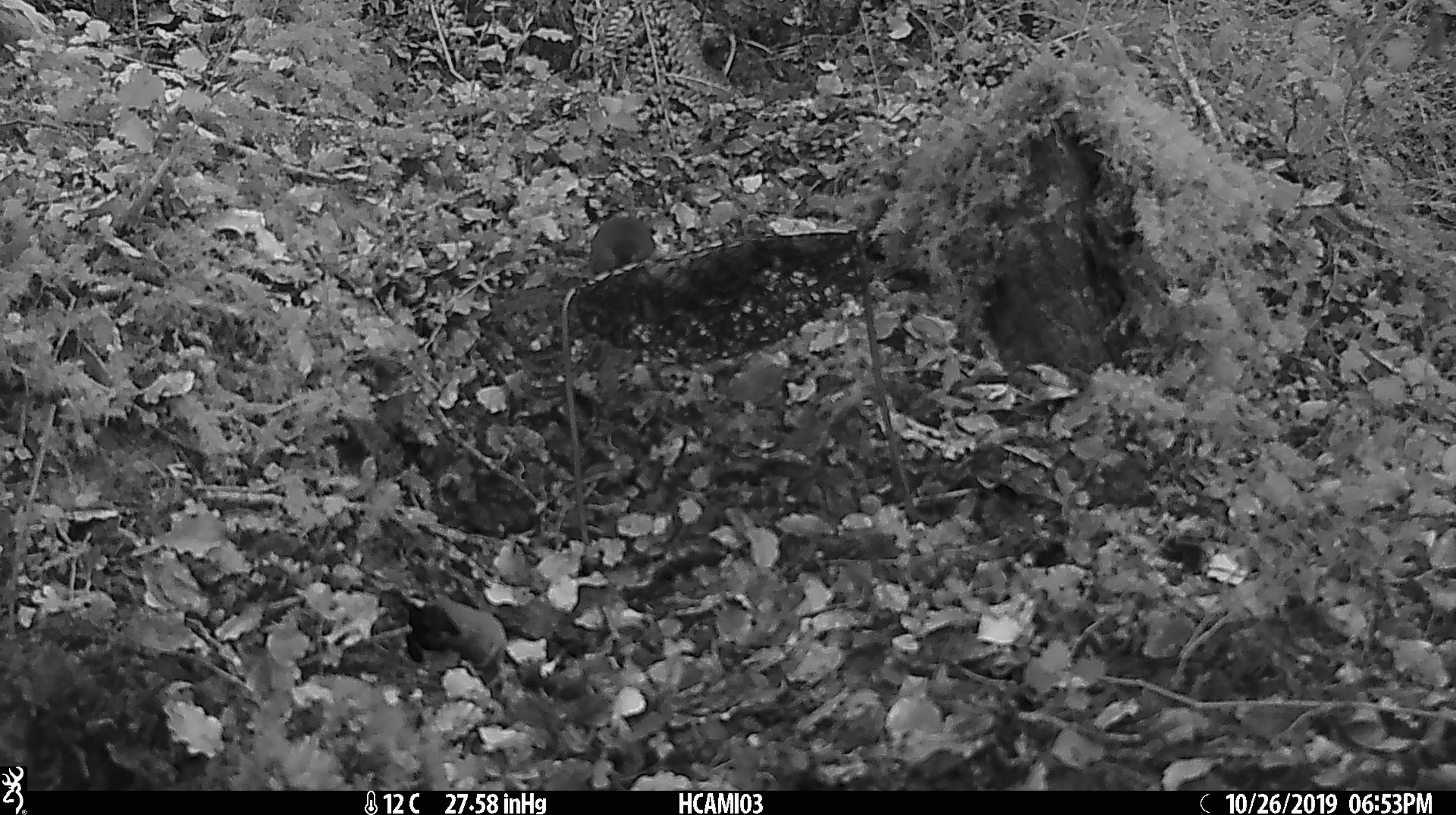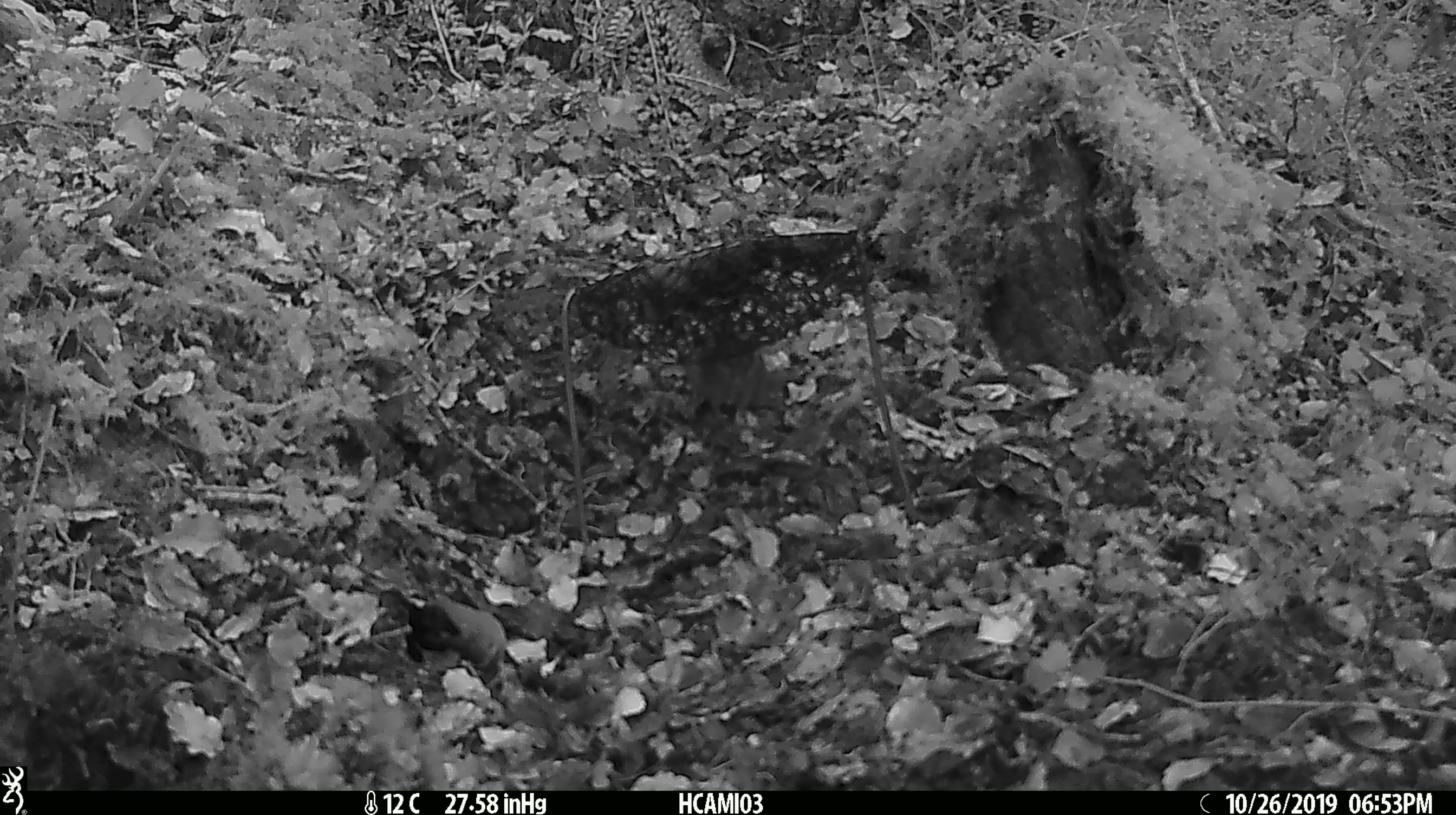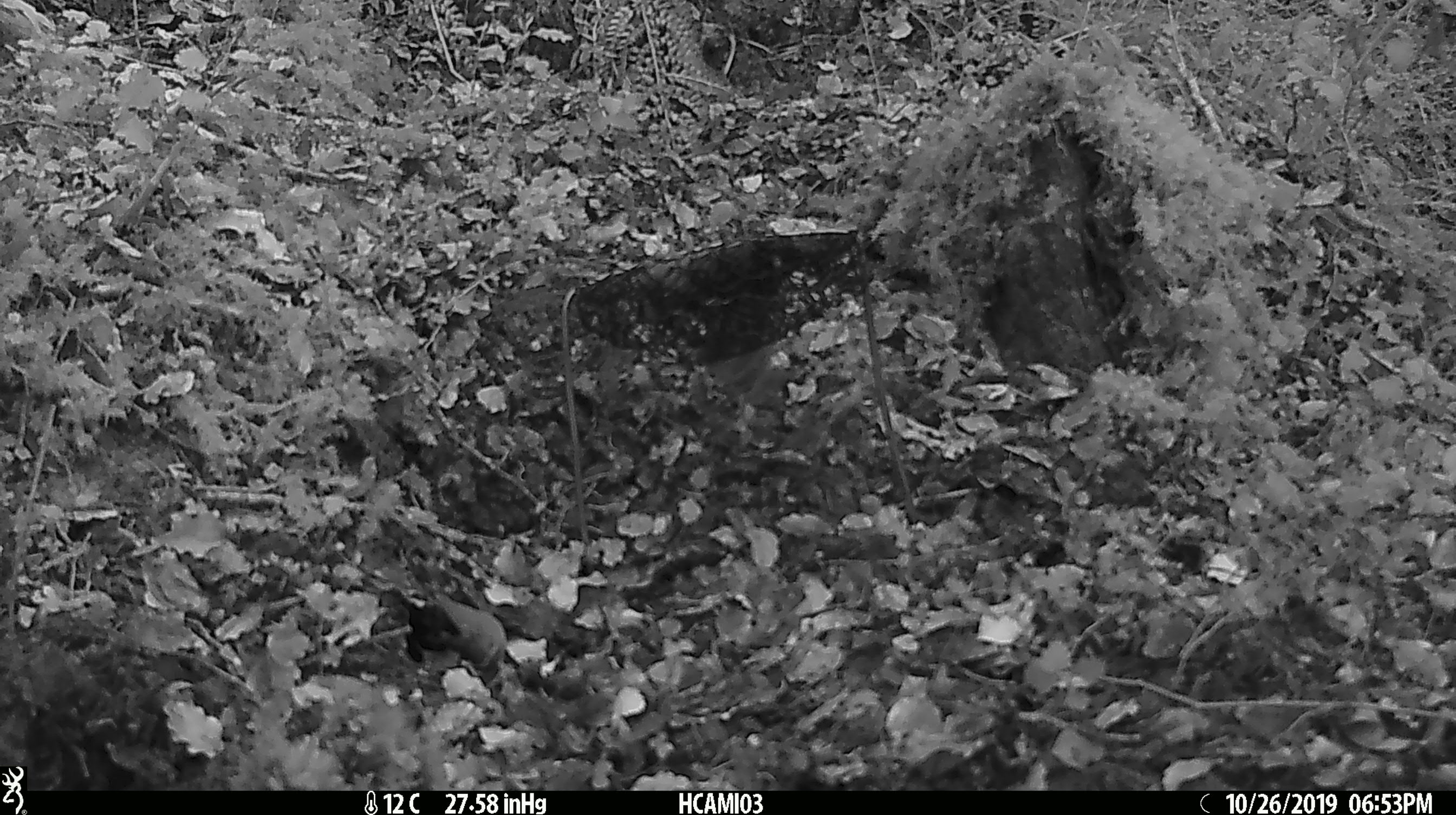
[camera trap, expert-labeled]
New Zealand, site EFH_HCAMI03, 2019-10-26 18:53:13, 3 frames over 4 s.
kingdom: Animalia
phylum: Chordata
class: Mammalia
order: Rodentia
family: Muridae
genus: Mus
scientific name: Mus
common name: mouse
Mouse (Mus).